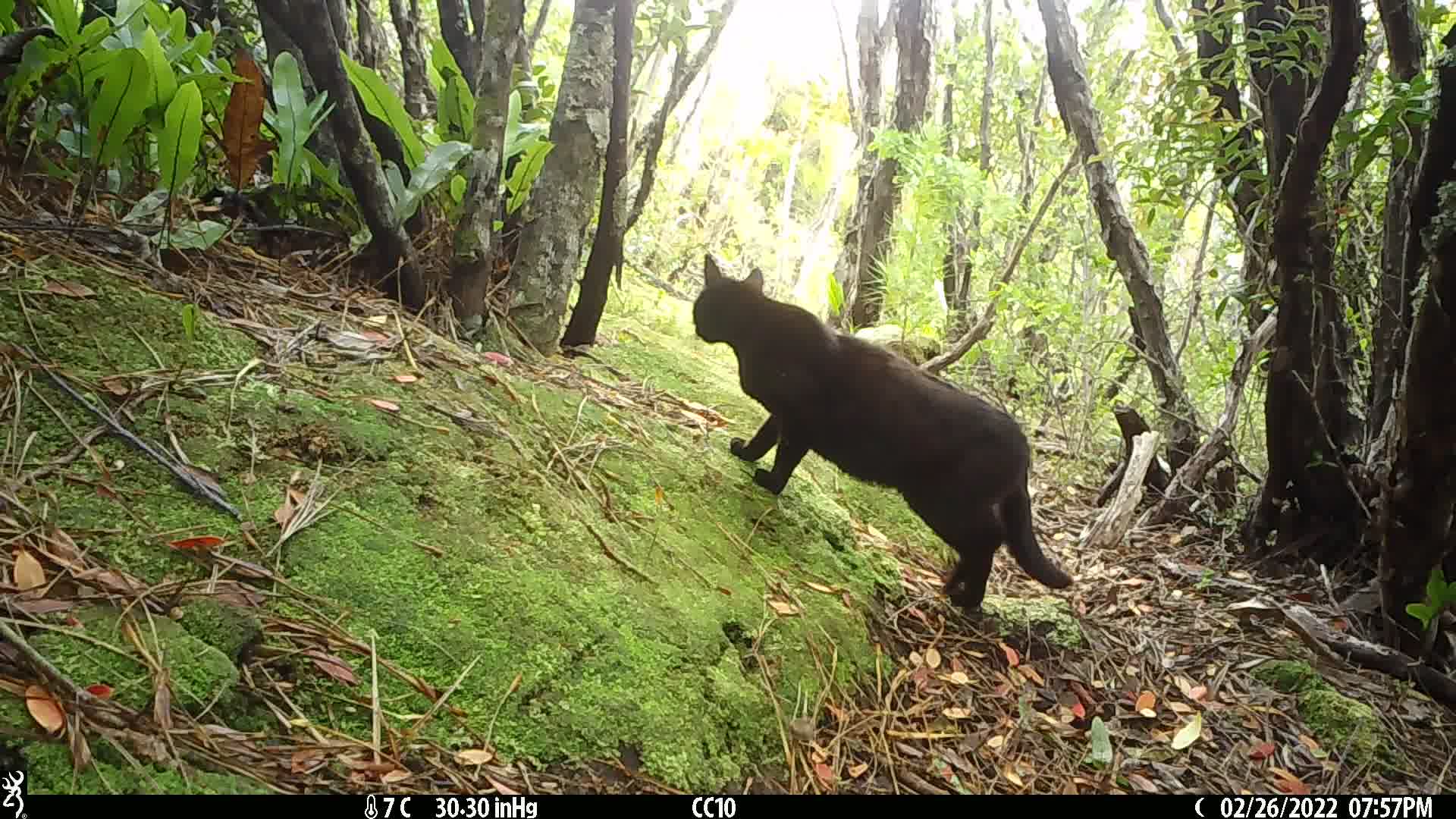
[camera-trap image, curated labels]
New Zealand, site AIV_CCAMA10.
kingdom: Animalia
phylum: Chordata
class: Mammalia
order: Carnivora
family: Felidae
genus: Felis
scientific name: Felis catus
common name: domestic cat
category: cat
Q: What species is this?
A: Cat (domestic cat) (Felis catus).